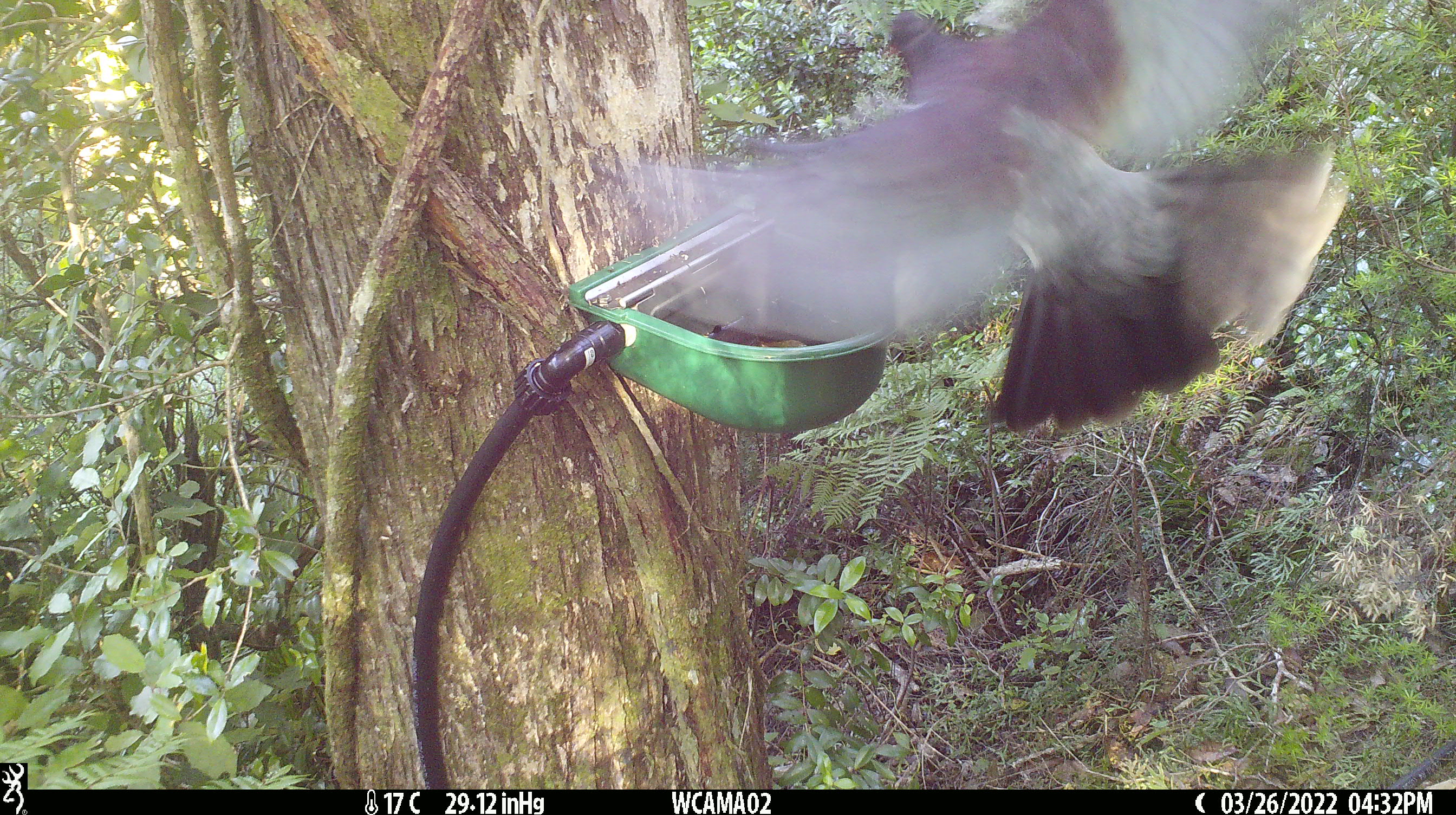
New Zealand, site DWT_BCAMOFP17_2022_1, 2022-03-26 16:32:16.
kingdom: Animalia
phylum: Chordata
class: Aves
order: Columbiformes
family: Columbidae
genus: Hemiphaga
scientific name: Hemiphaga novaeseelandiae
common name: new zealand pigeon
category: kereru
Kereru (new zealand pigeon) (Hemiphaga novaeseelandiae).